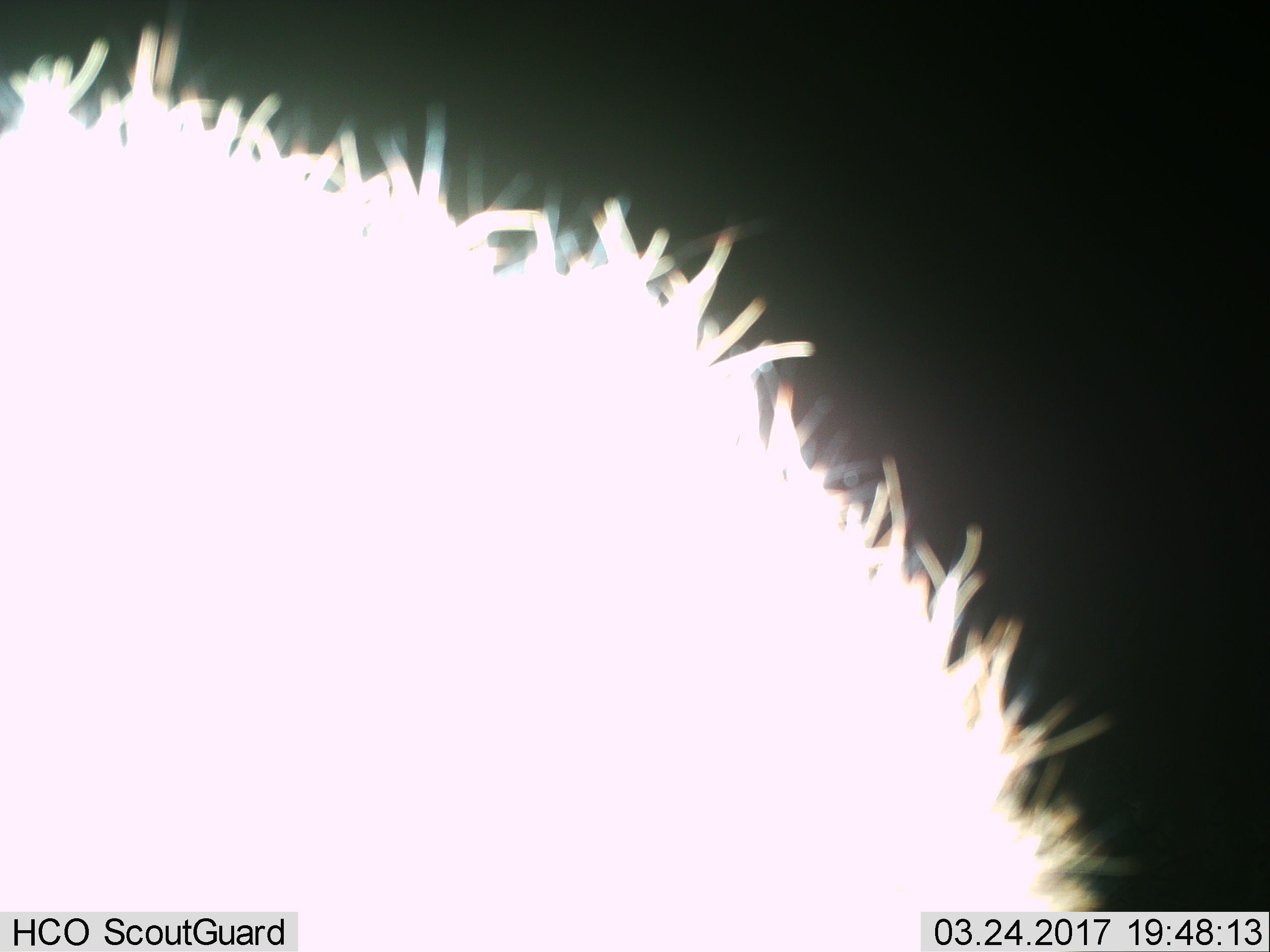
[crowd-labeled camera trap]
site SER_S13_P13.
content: unidentified animal